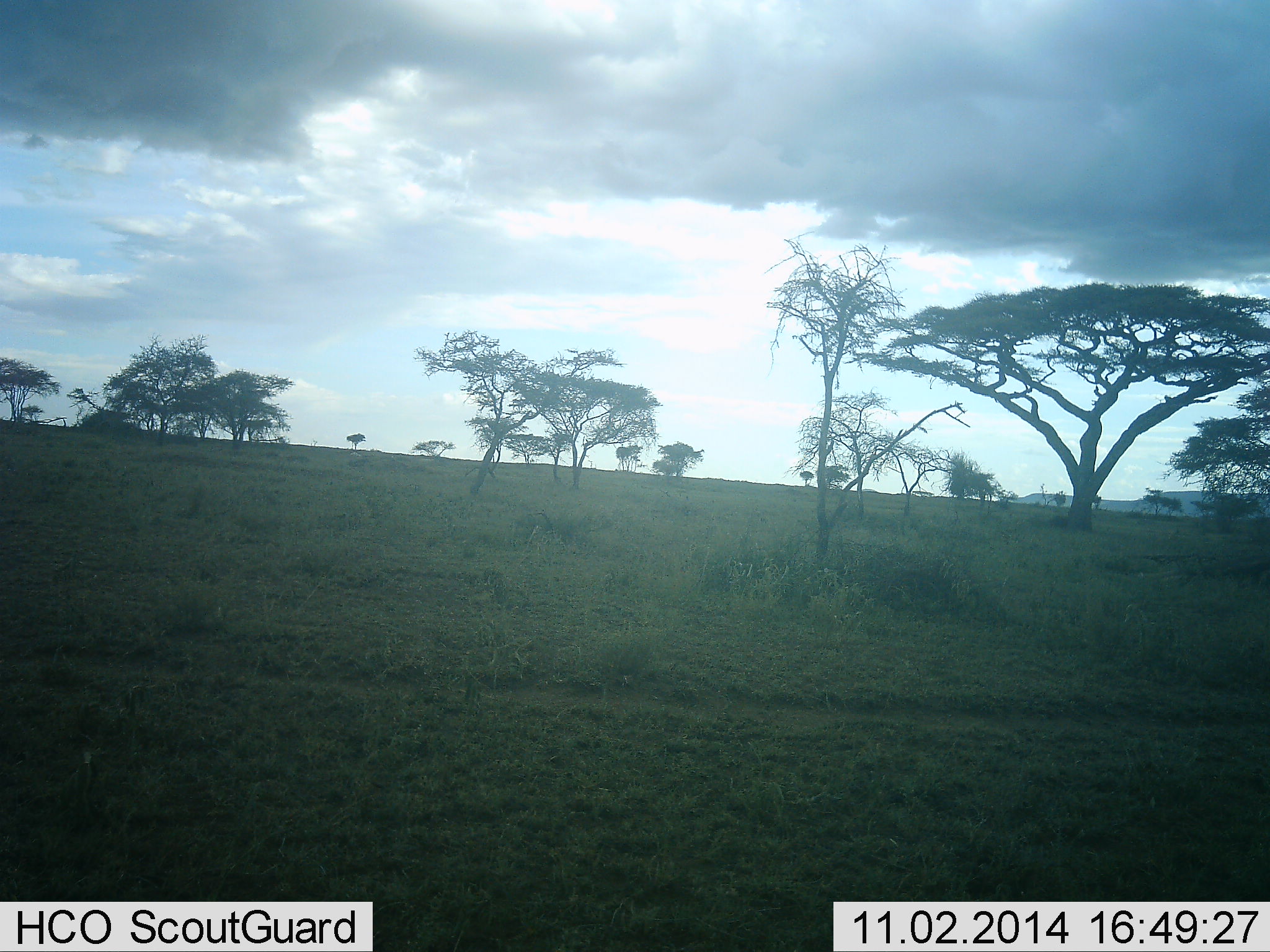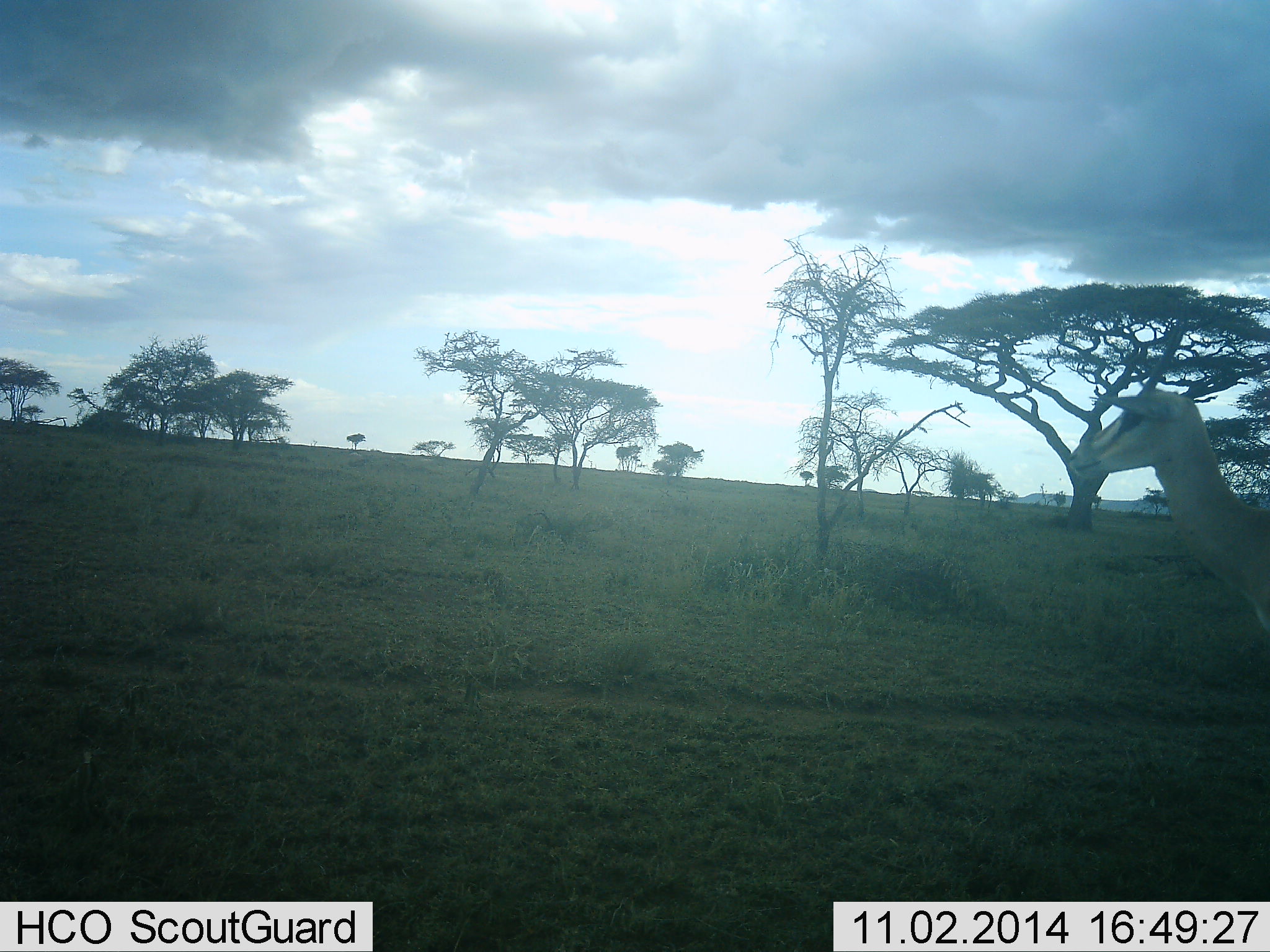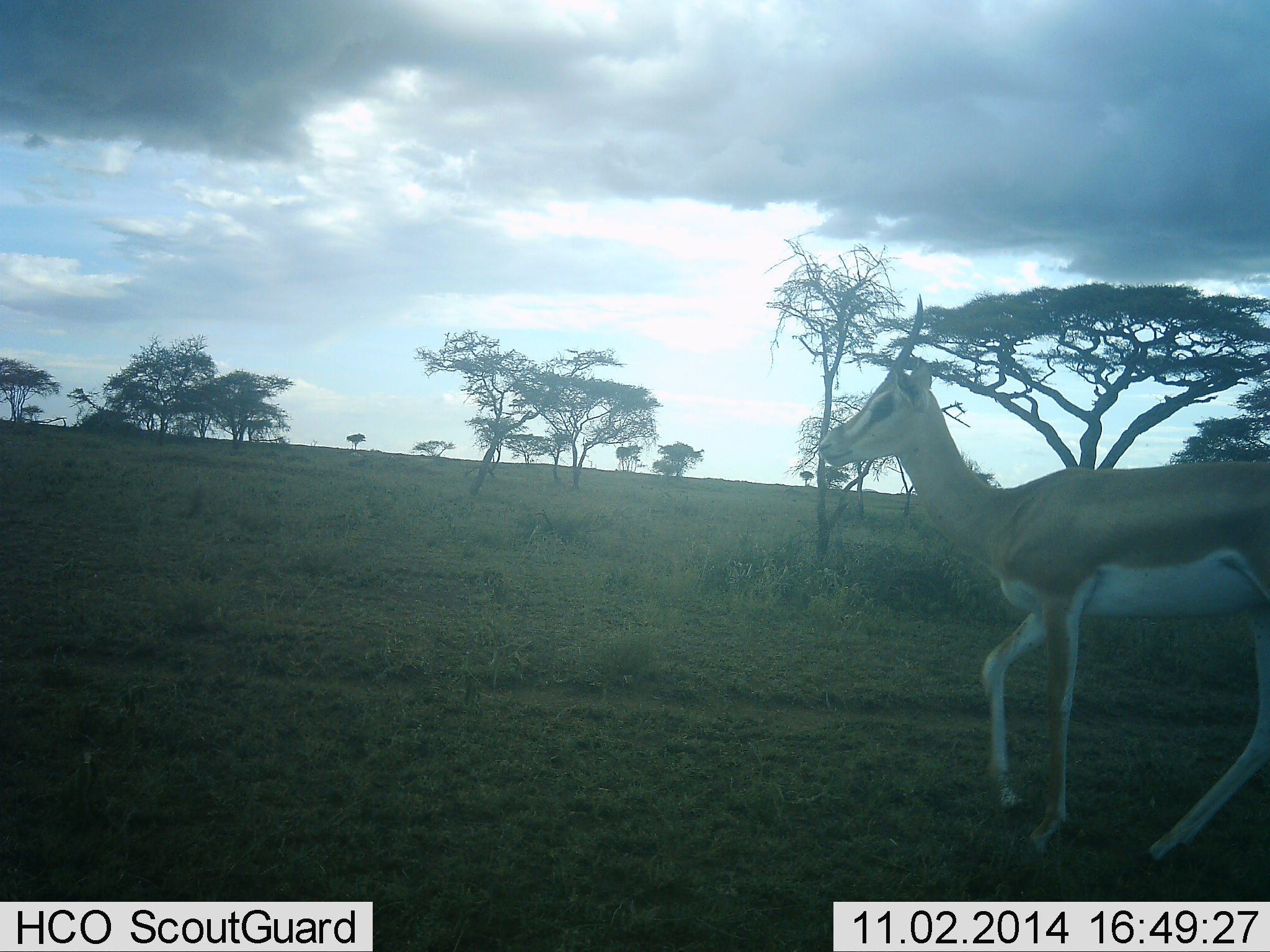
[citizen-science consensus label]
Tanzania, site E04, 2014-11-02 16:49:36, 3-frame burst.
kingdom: Animalia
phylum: Chordata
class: Mammalia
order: Artiodactyla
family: Bovidae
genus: Nanger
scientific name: Nanger granti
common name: grant's gazelle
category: gazellegrants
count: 1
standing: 10%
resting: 0%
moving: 90%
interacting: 0%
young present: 0%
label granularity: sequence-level